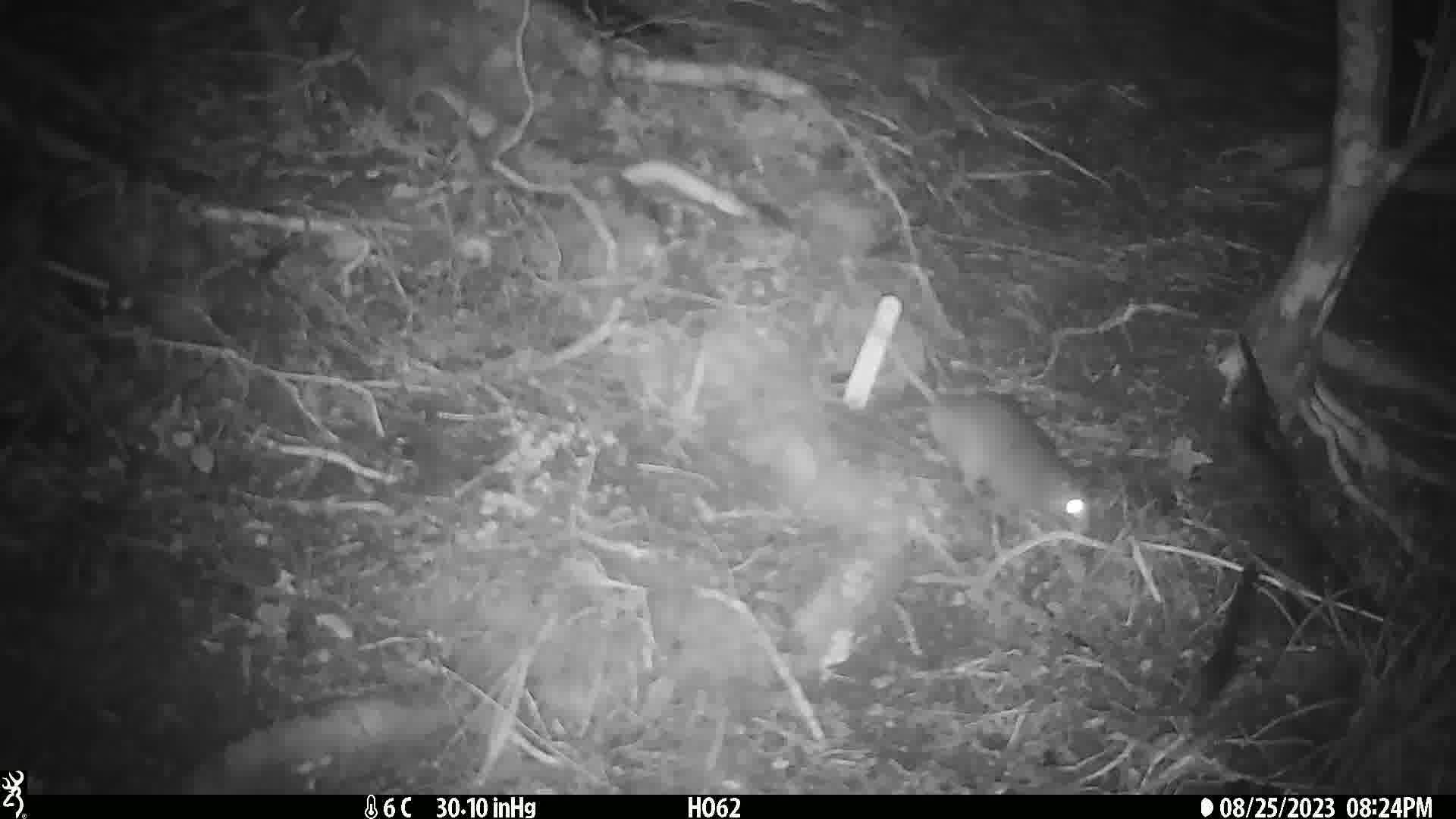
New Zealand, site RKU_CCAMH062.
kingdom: Animalia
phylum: Chordata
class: Mammalia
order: Rodentia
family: Muridae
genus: Rattus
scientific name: Rattus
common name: rat